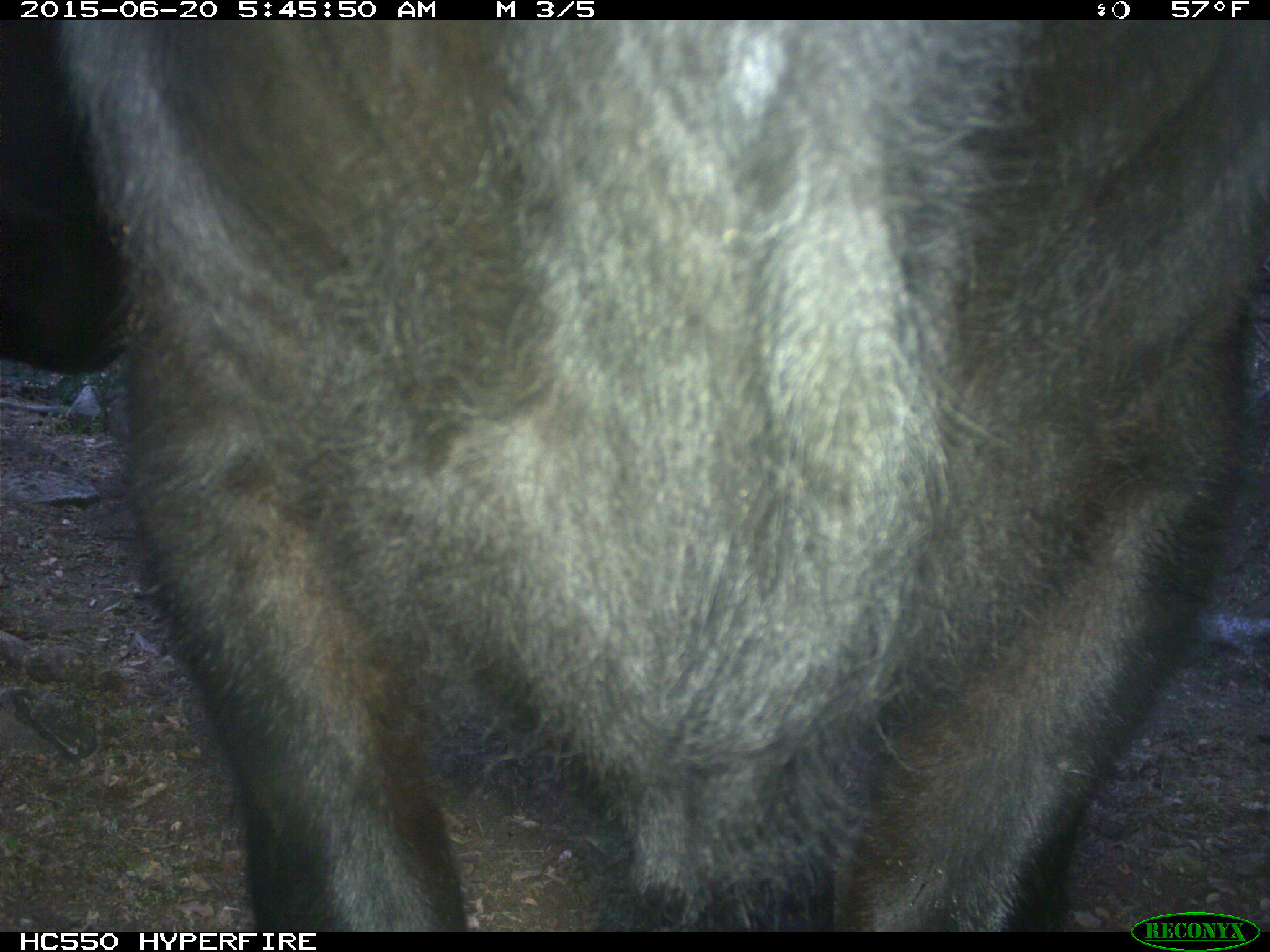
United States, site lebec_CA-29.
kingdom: Animalia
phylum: Chordata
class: Mammalia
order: Artiodactyla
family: Bovidae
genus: Bos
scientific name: Bos taurus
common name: domestic cow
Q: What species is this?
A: Bos taurus (domestic cow).